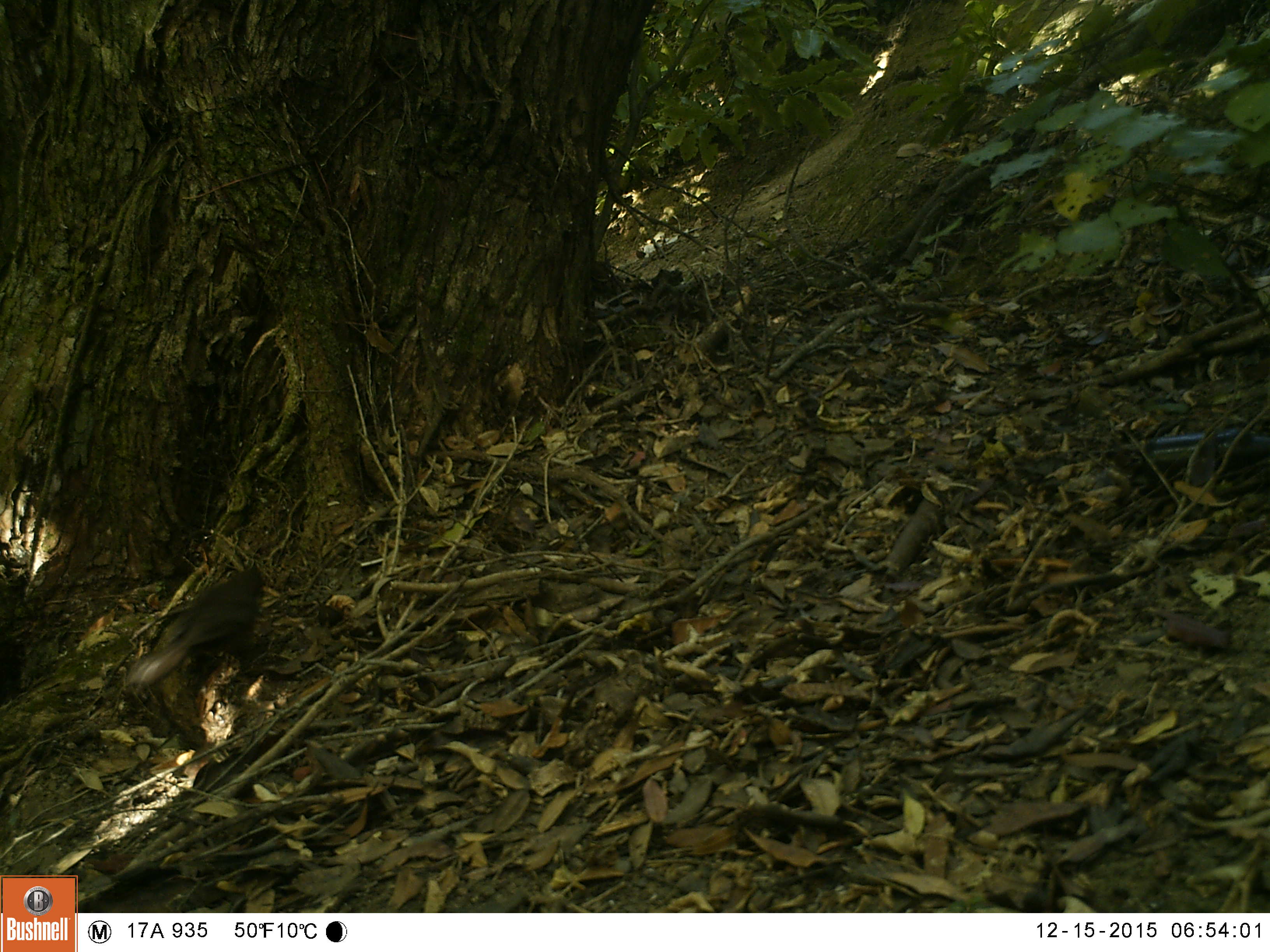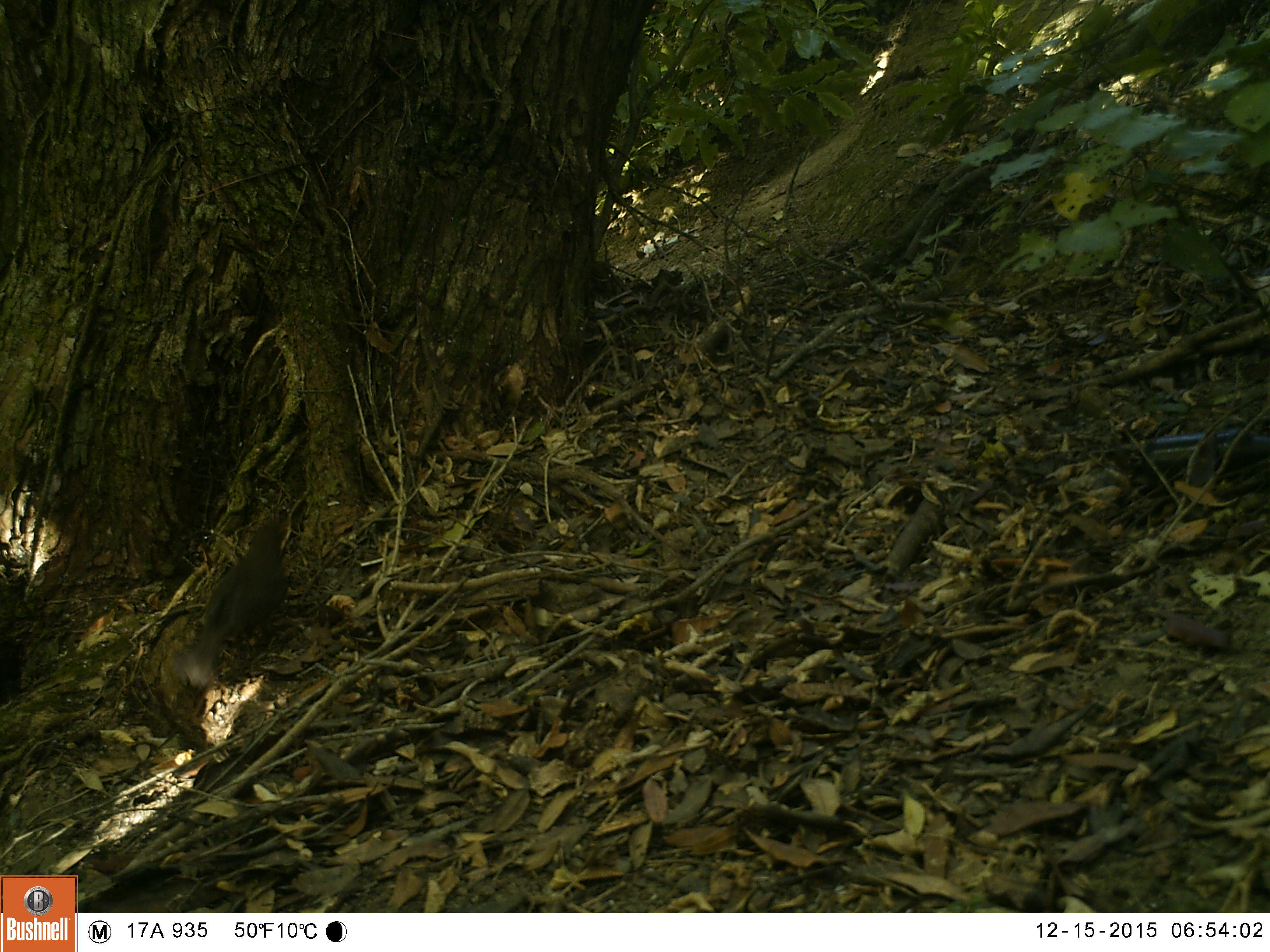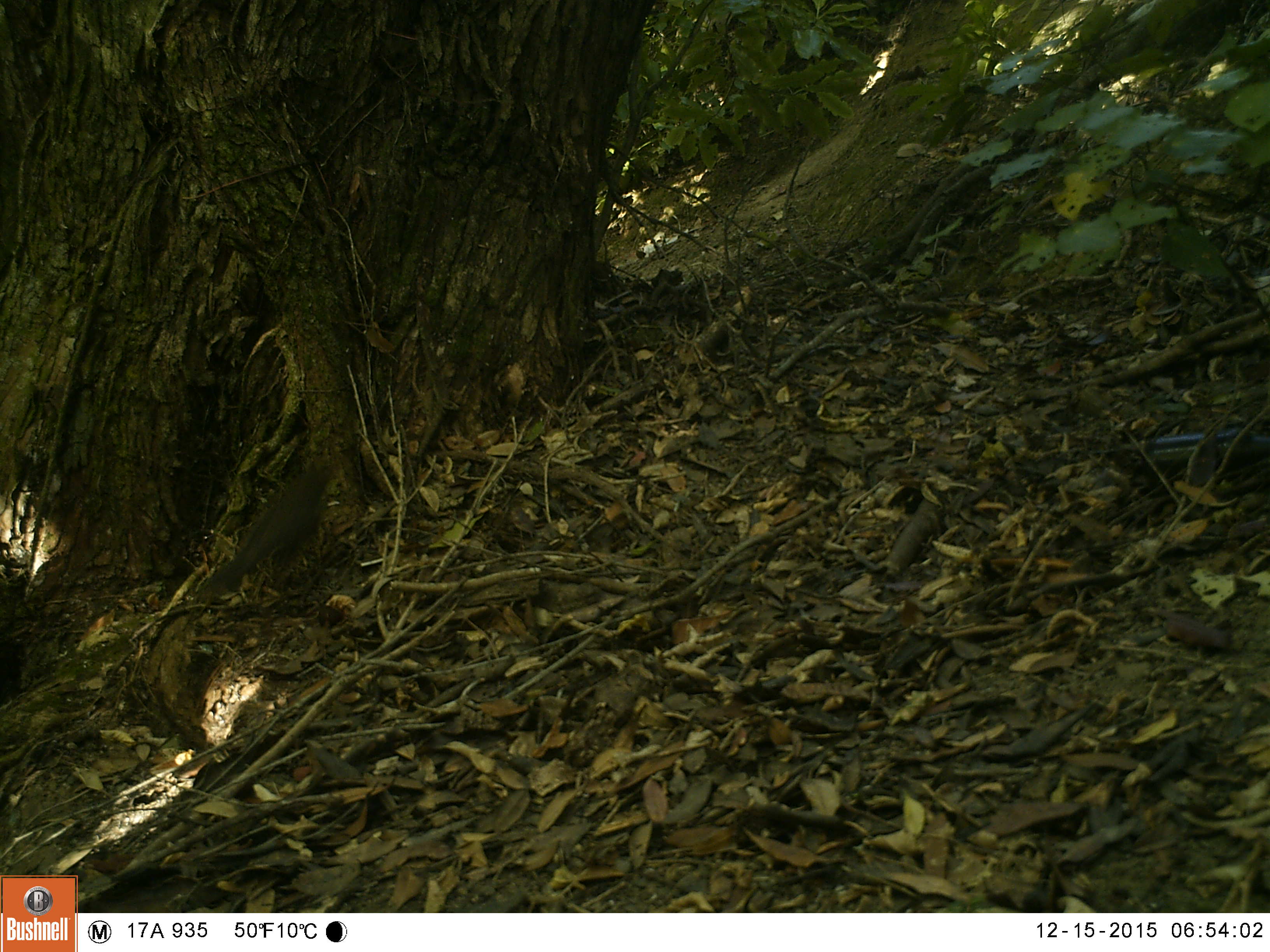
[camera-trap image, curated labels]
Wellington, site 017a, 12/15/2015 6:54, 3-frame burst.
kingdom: Animalia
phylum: Chordata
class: Aves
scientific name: Aves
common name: bird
Bird (Aves).